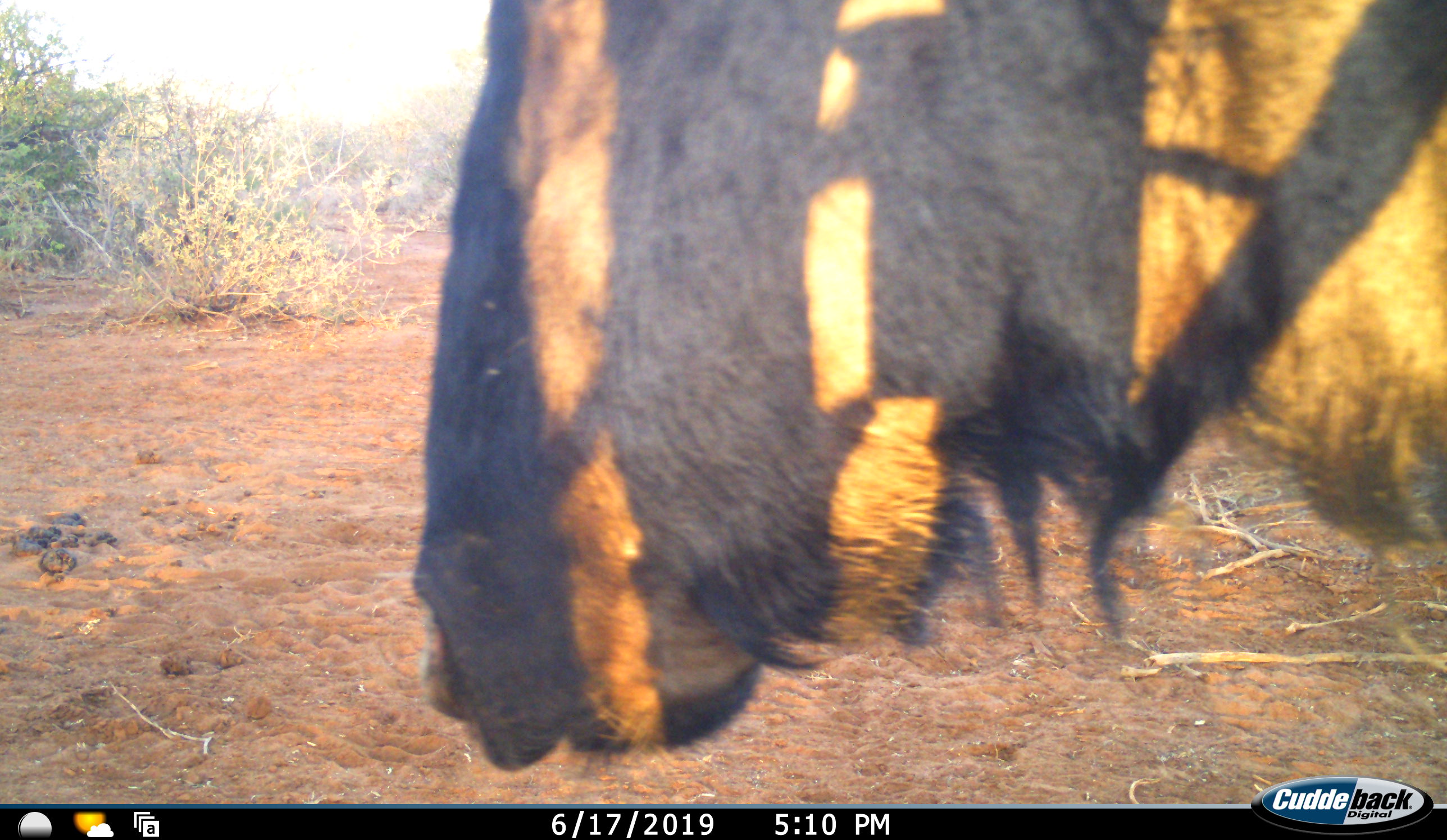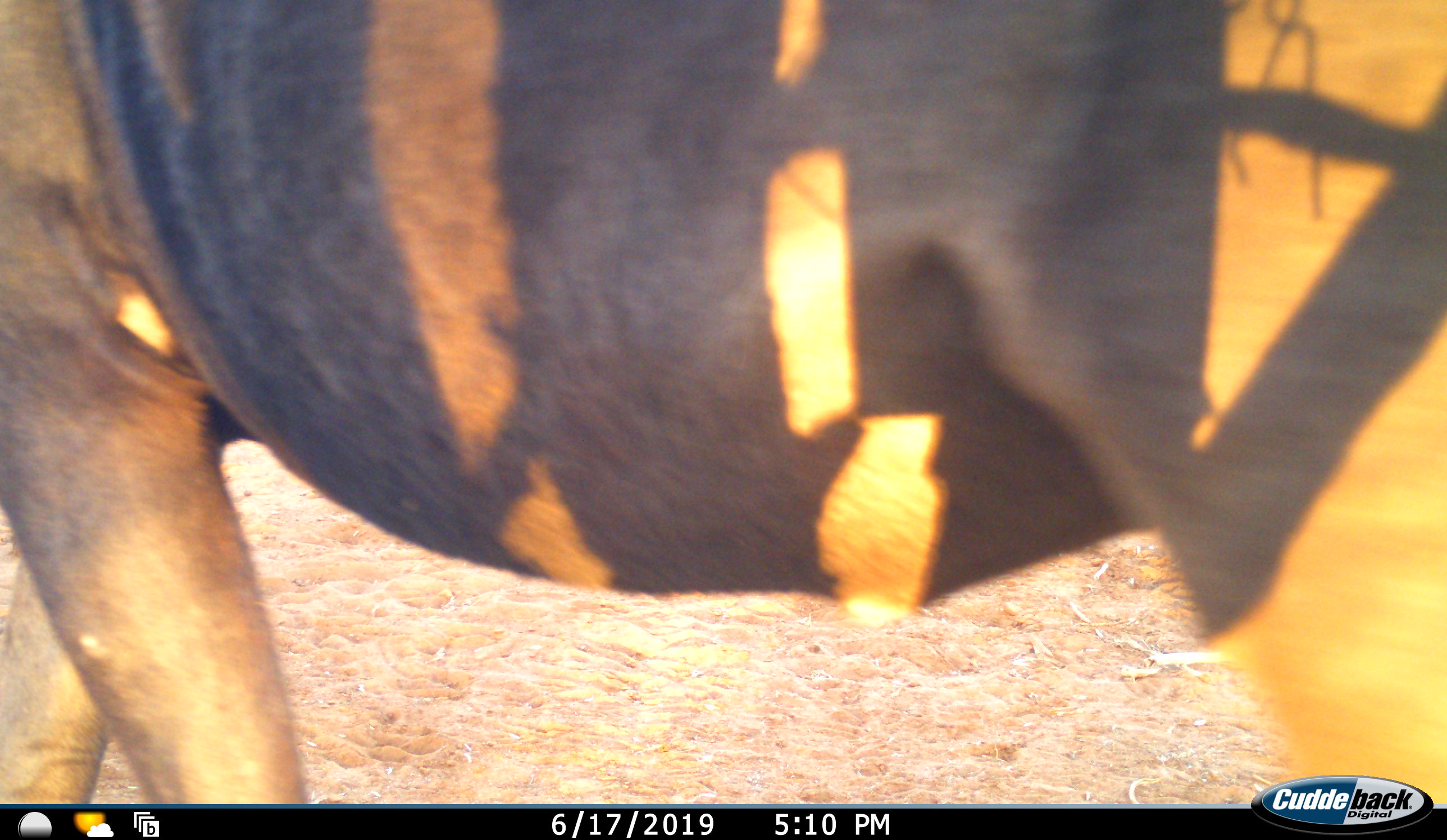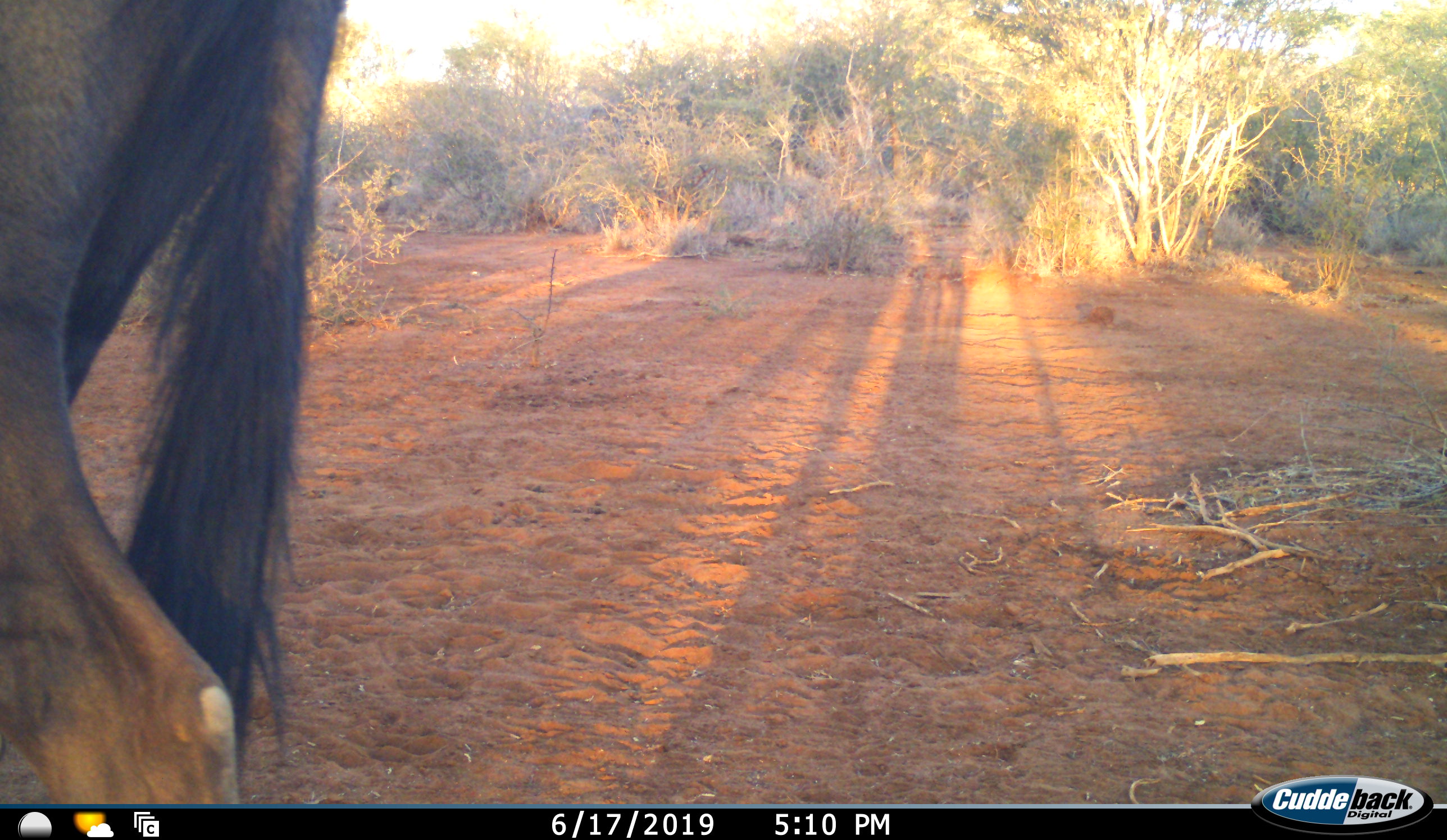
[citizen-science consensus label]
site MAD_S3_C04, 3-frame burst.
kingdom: Animalia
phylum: Chordata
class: Mammalia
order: Artiodactyla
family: Bovidae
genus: Connochaetes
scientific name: Connochaetes taurinus taurinus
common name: blue wildebeest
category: wildebeestblue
Wildebeestblue (blue wildebeest) (Connochaetes taurinus taurinus), count 1. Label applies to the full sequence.